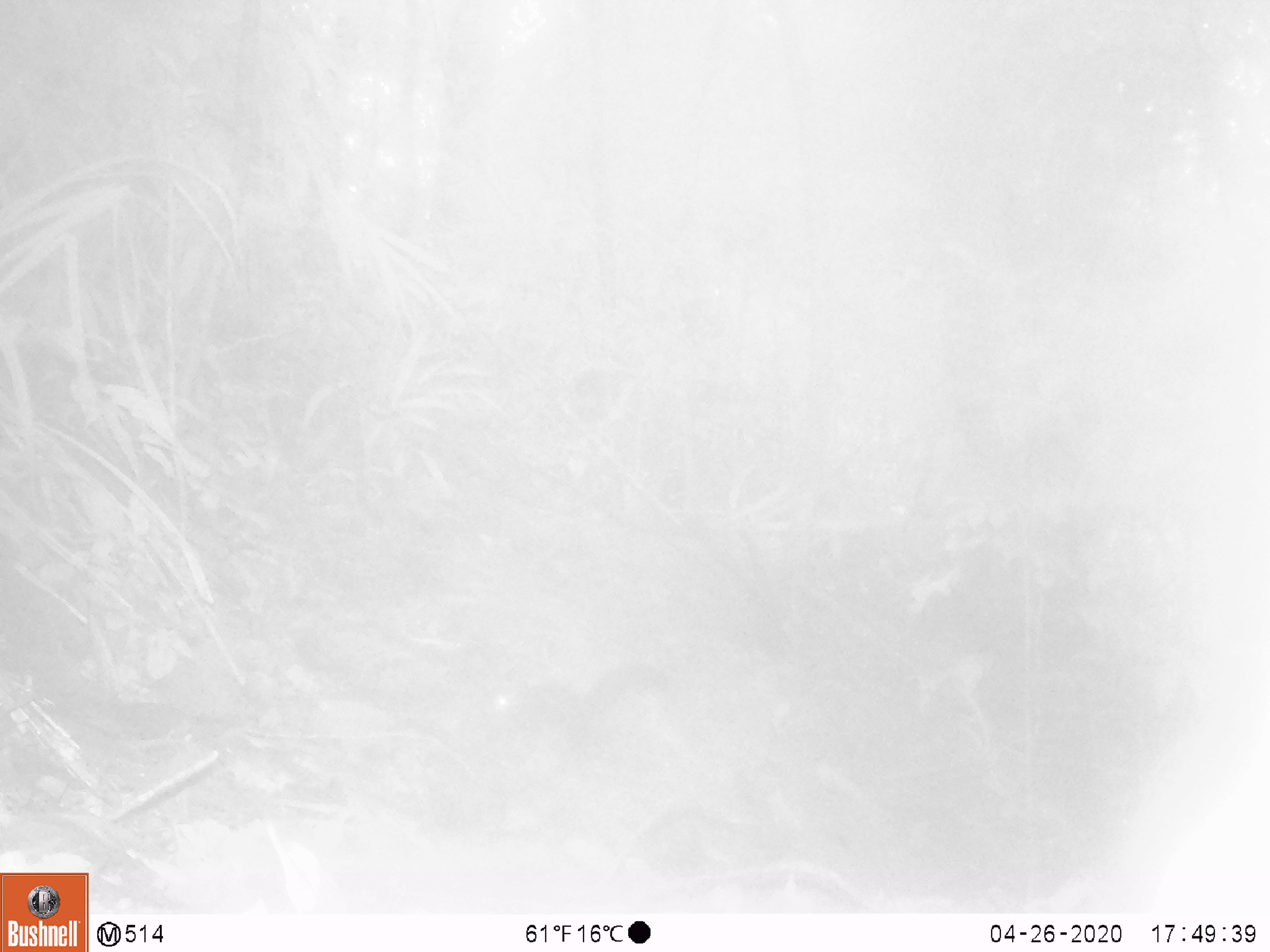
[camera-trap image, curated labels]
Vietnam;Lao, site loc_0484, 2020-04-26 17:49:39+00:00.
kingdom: Animalia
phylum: Chordata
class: Mammalia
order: Rodentia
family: Sciuridae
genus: Sciurus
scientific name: Sciurus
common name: squirrel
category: unidentified squirrel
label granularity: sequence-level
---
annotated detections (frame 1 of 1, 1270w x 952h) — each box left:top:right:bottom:
unidentified squirrel: 493:662:676:763